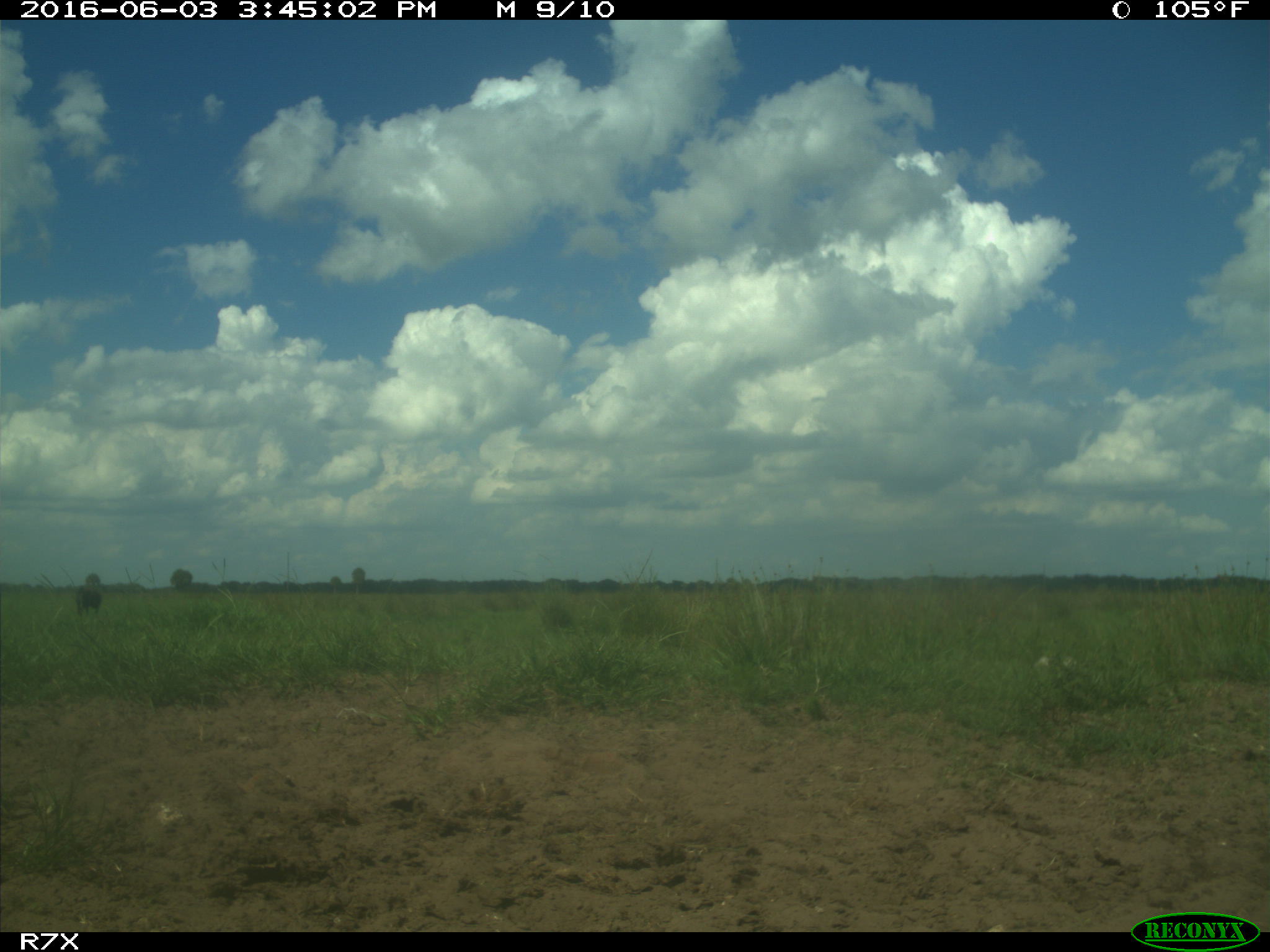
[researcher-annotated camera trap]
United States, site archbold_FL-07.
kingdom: Animalia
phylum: Chordata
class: Mammalia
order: Artiodactyla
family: Bovidae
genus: Bos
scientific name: Bos taurus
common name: domestic cow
Bos taurus (domestic cow).